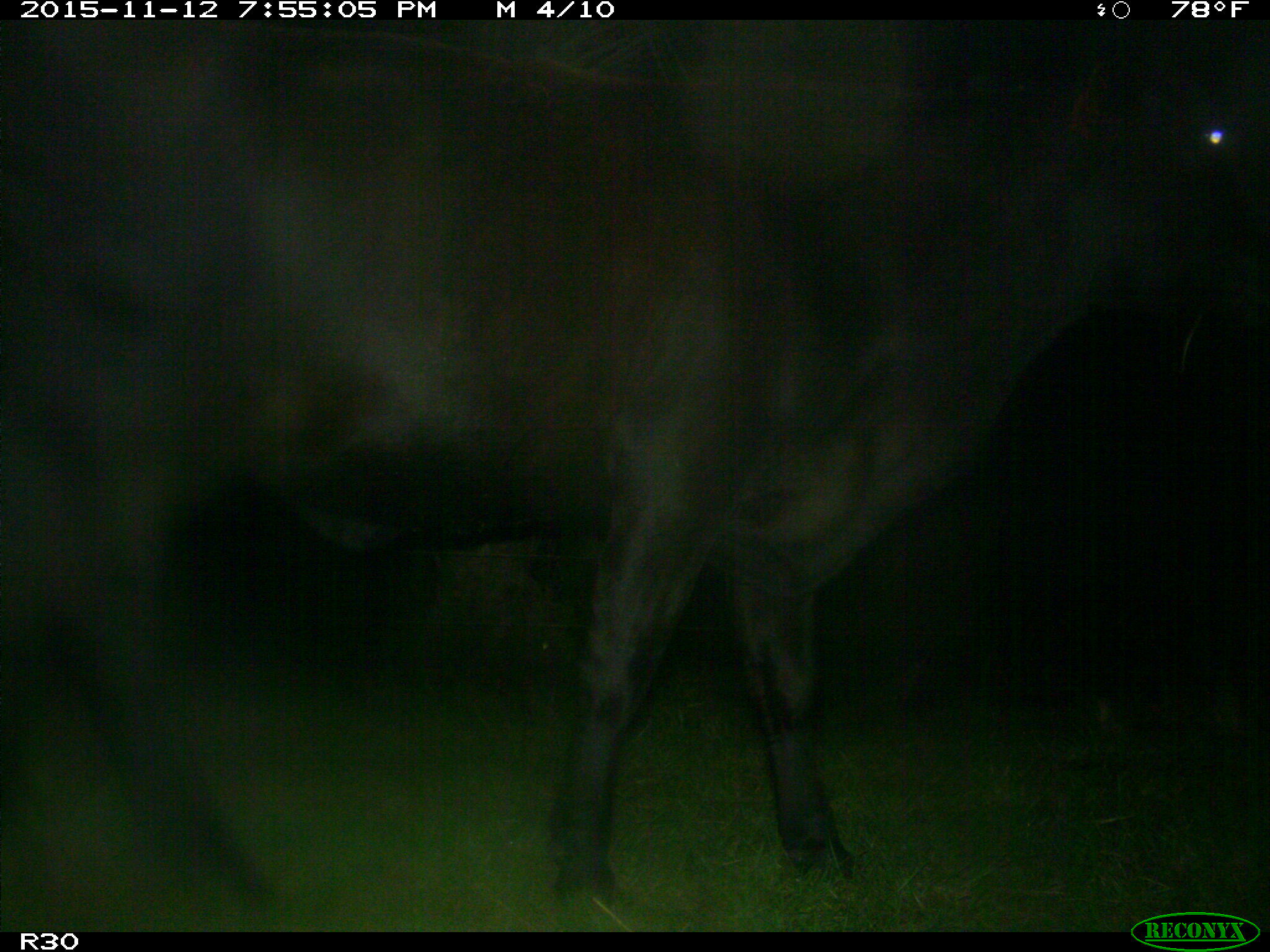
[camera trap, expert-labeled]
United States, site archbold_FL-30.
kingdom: Animalia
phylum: Chordata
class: Mammalia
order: Artiodactyla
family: Bovidae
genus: Bos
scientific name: Bos taurus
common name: domestic cow